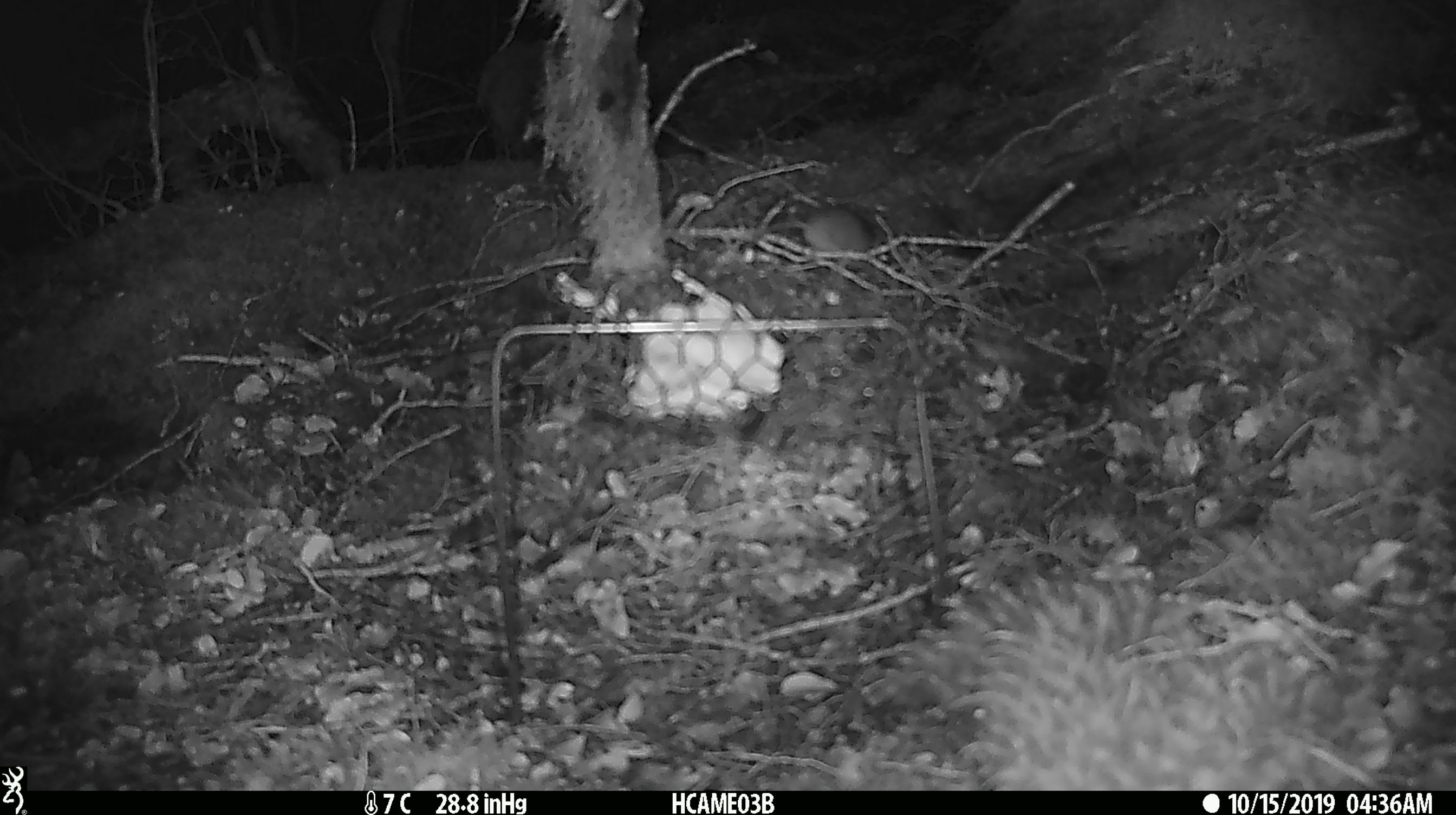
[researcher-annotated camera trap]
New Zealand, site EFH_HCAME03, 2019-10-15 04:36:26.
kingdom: Animalia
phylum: Chordata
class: Mammalia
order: Rodentia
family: Muridae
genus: Mus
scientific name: Mus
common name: mouse